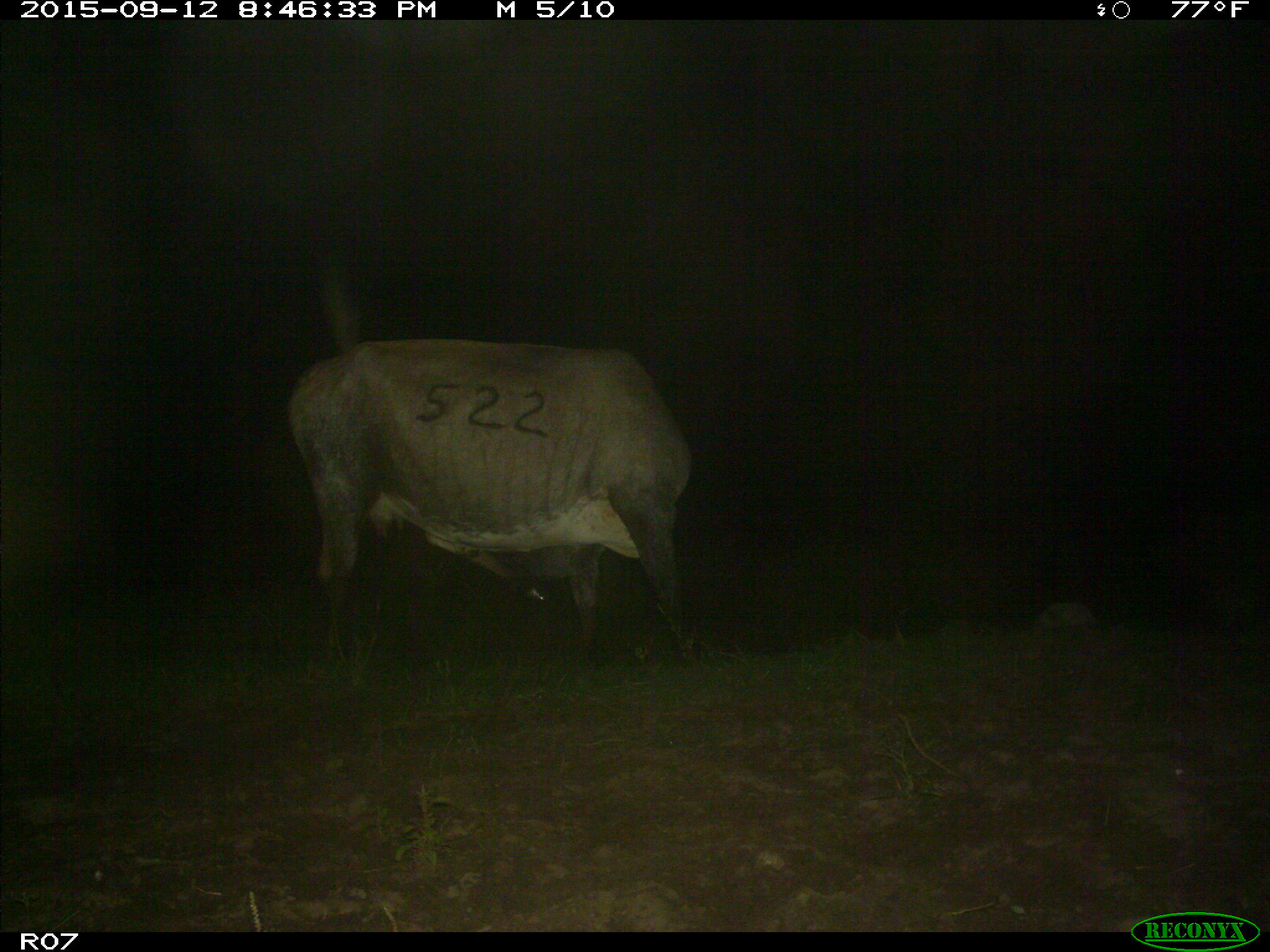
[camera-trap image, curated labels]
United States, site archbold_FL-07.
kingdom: Animalia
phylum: Chordata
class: Mammalia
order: Artiodactyla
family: Bovidae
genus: Bos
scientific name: Bos taurus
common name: domestic cow